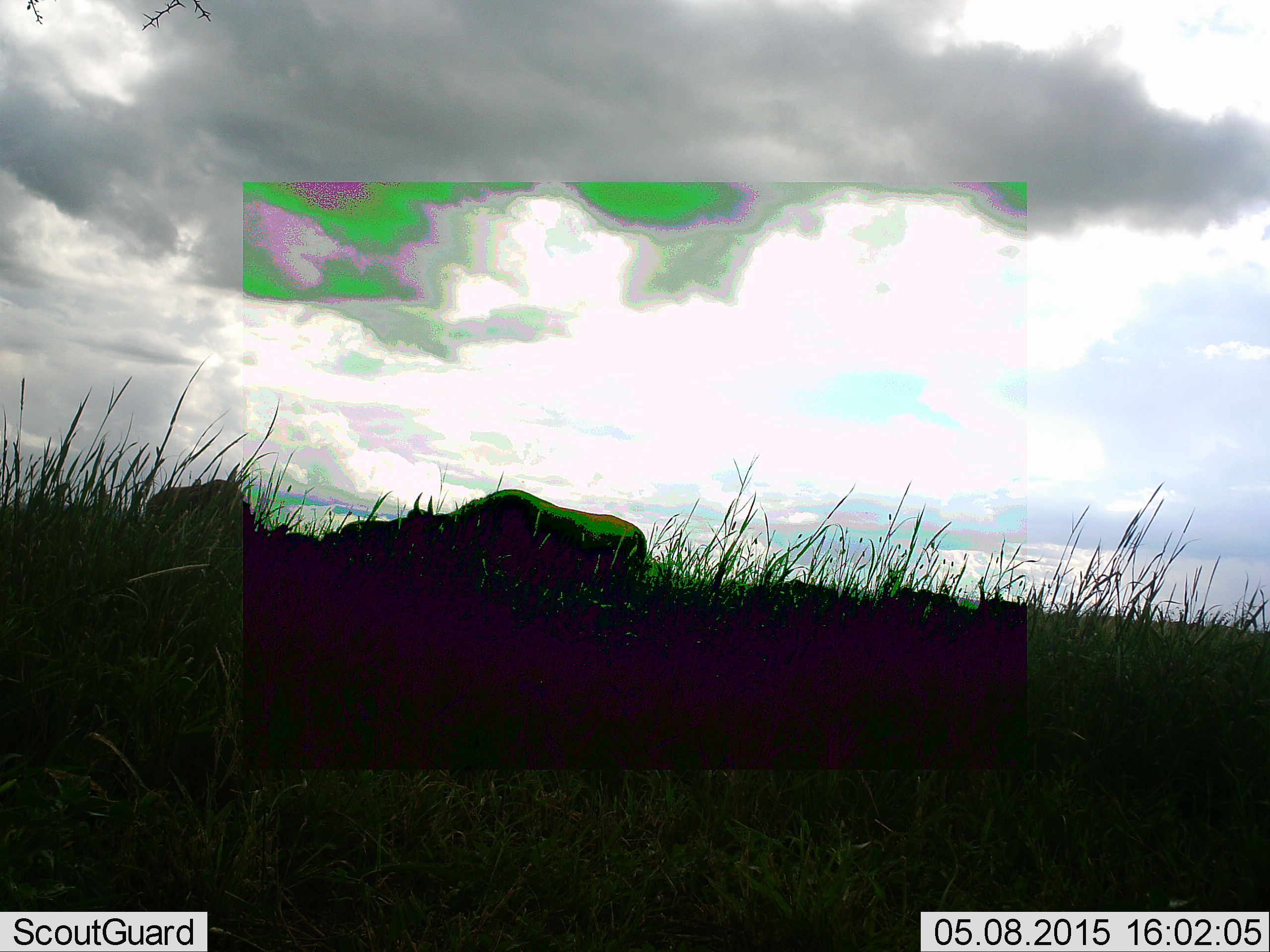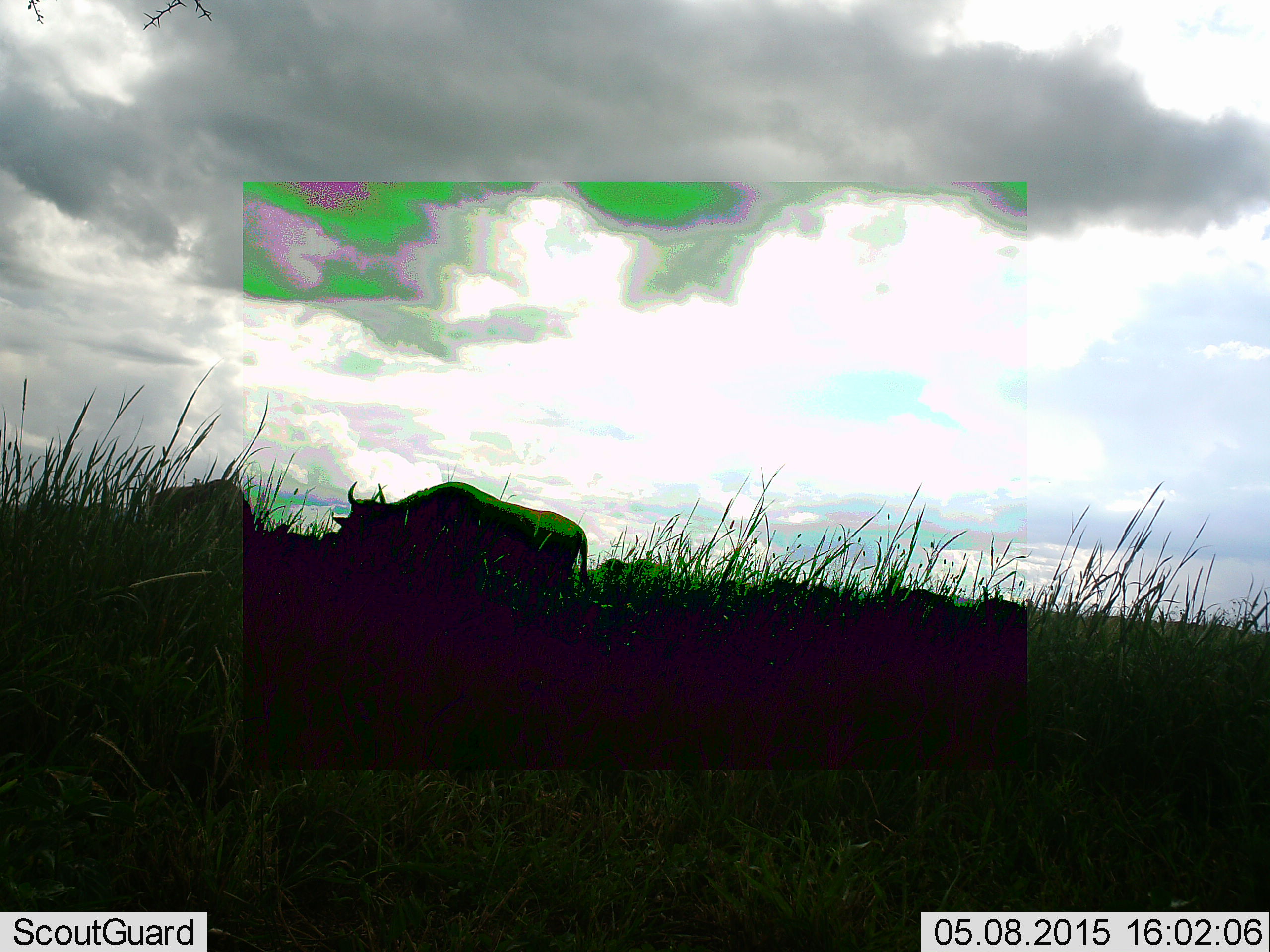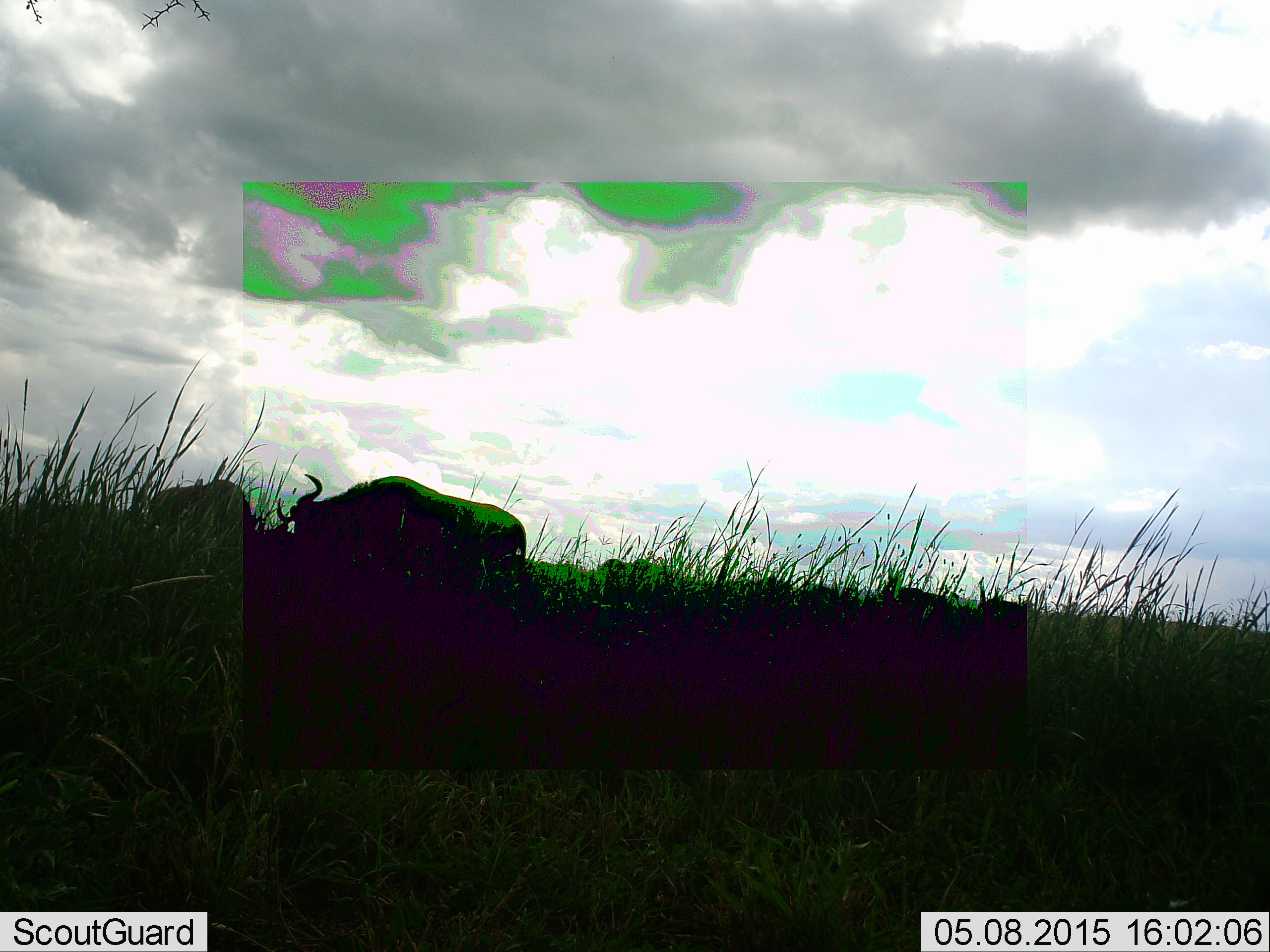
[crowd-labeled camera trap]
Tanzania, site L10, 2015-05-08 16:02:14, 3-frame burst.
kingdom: Animalia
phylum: Chordata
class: Mammalia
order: Artiodactyla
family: Bovidae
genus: Connochaetes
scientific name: Connochaetes taurinus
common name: blue wildebeest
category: wildebeest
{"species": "wildebeest (blue wildebeest) (Connochaetes taurinus)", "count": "2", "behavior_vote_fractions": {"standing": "40%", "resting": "0%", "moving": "80%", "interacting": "0%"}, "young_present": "0%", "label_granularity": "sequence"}